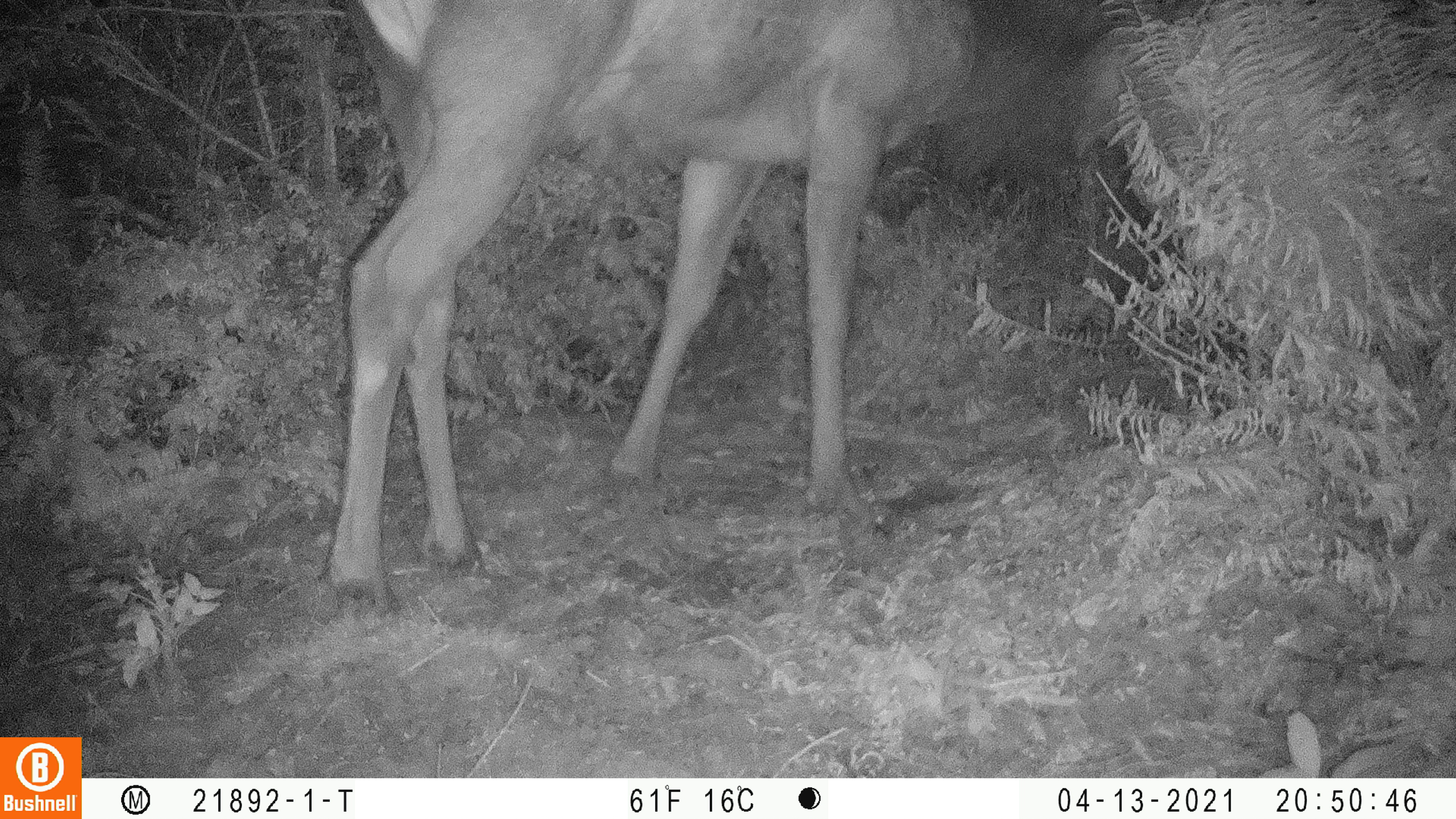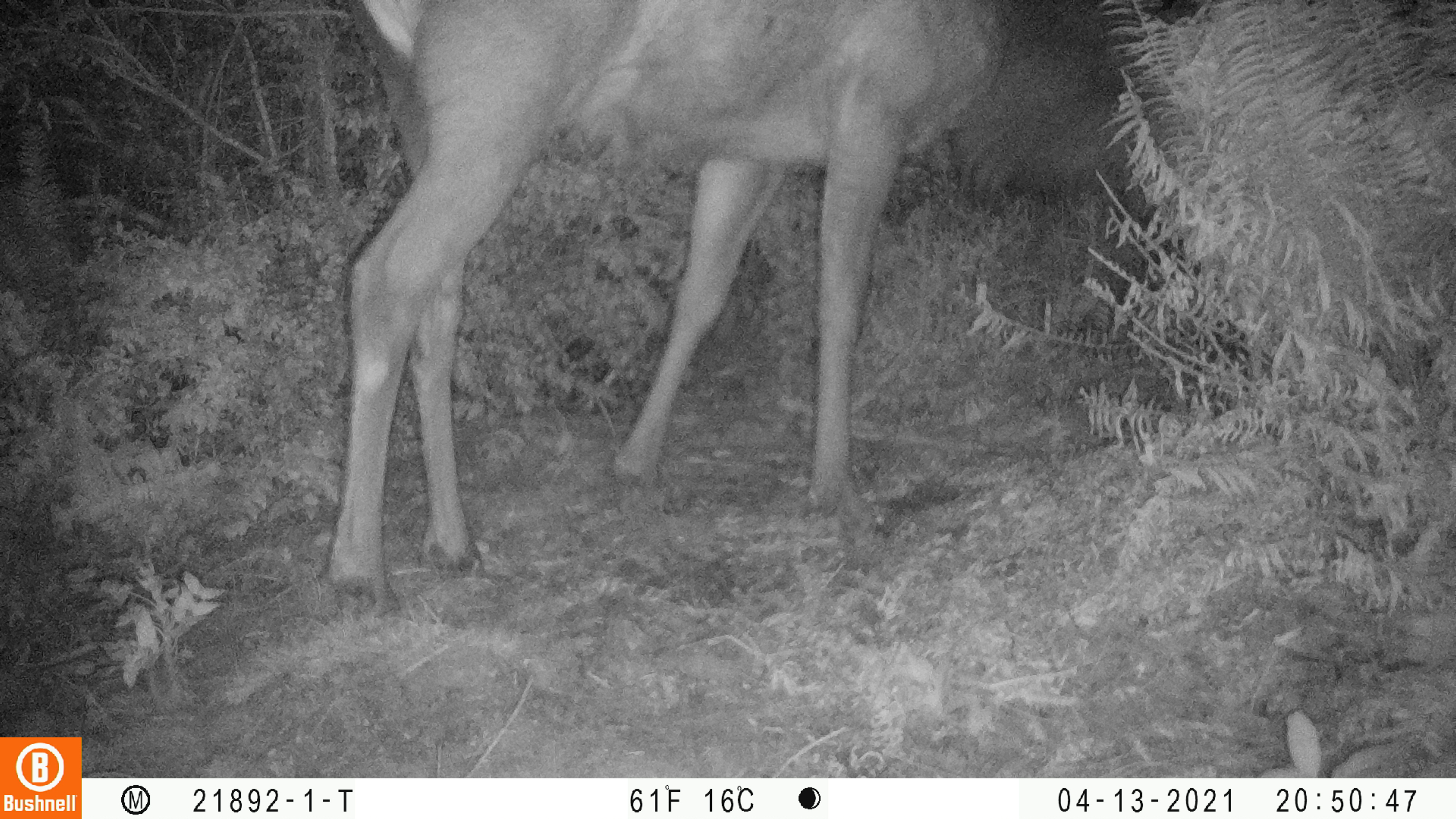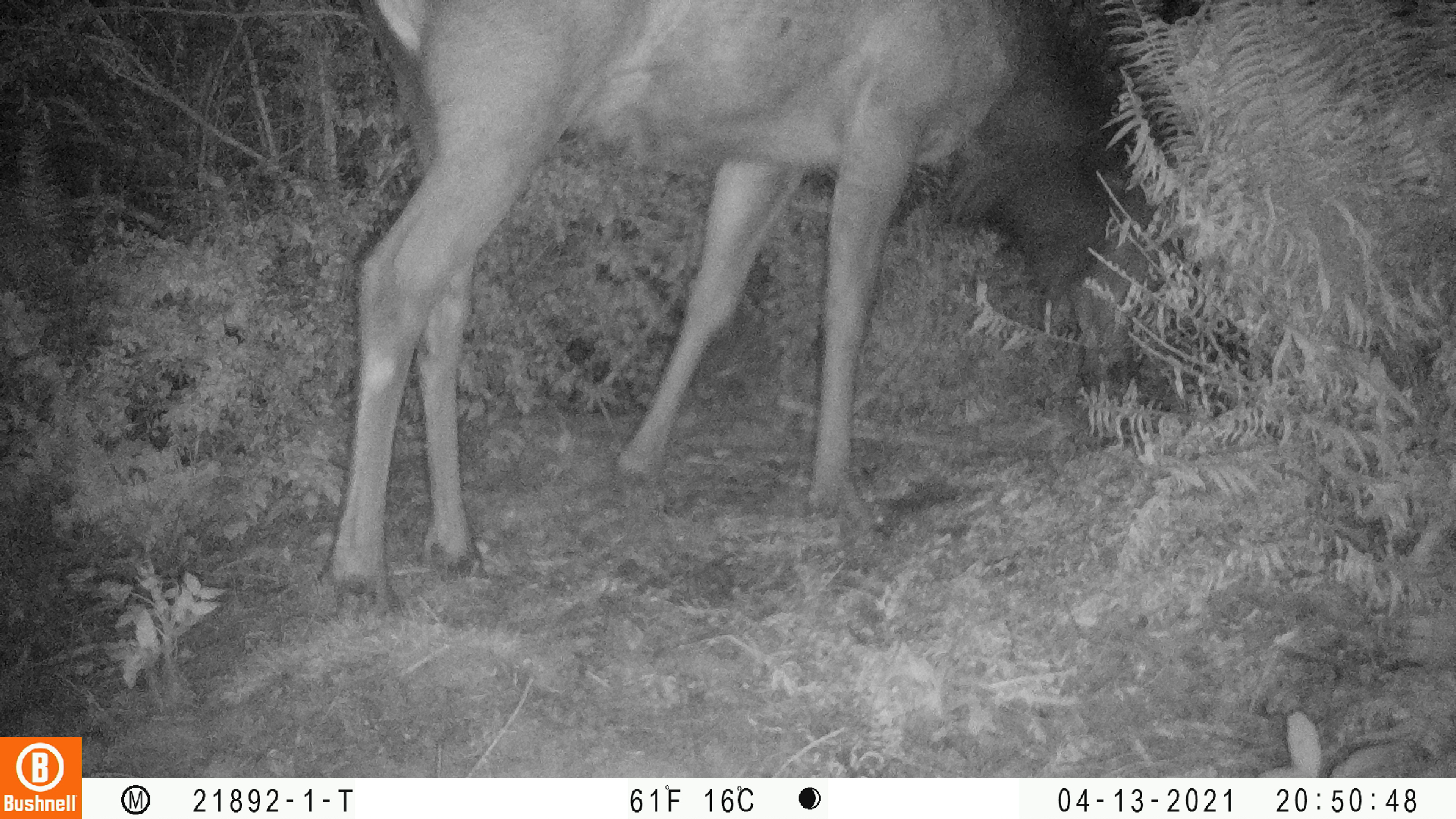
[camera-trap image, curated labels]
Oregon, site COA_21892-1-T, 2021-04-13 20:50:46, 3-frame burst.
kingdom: Animalia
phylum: Chordata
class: Mammalia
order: Artiodactyla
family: Cervidae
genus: Cervus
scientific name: Cervus canadensis roosevelti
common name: roosevelt elk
Roosevelt elk (Cervus canadensis roosevelti).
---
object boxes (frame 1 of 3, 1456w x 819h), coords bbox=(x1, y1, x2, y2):
roosevelt elk: bbox=(292, 0, 1244, 630)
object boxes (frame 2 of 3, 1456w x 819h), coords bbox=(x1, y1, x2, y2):
roosevelt elk: bbox=(287, 0, 1275, 645)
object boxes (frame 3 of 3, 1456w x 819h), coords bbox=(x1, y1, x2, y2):
roosevelt elk: bbox=(291, 0, 1244, 631)